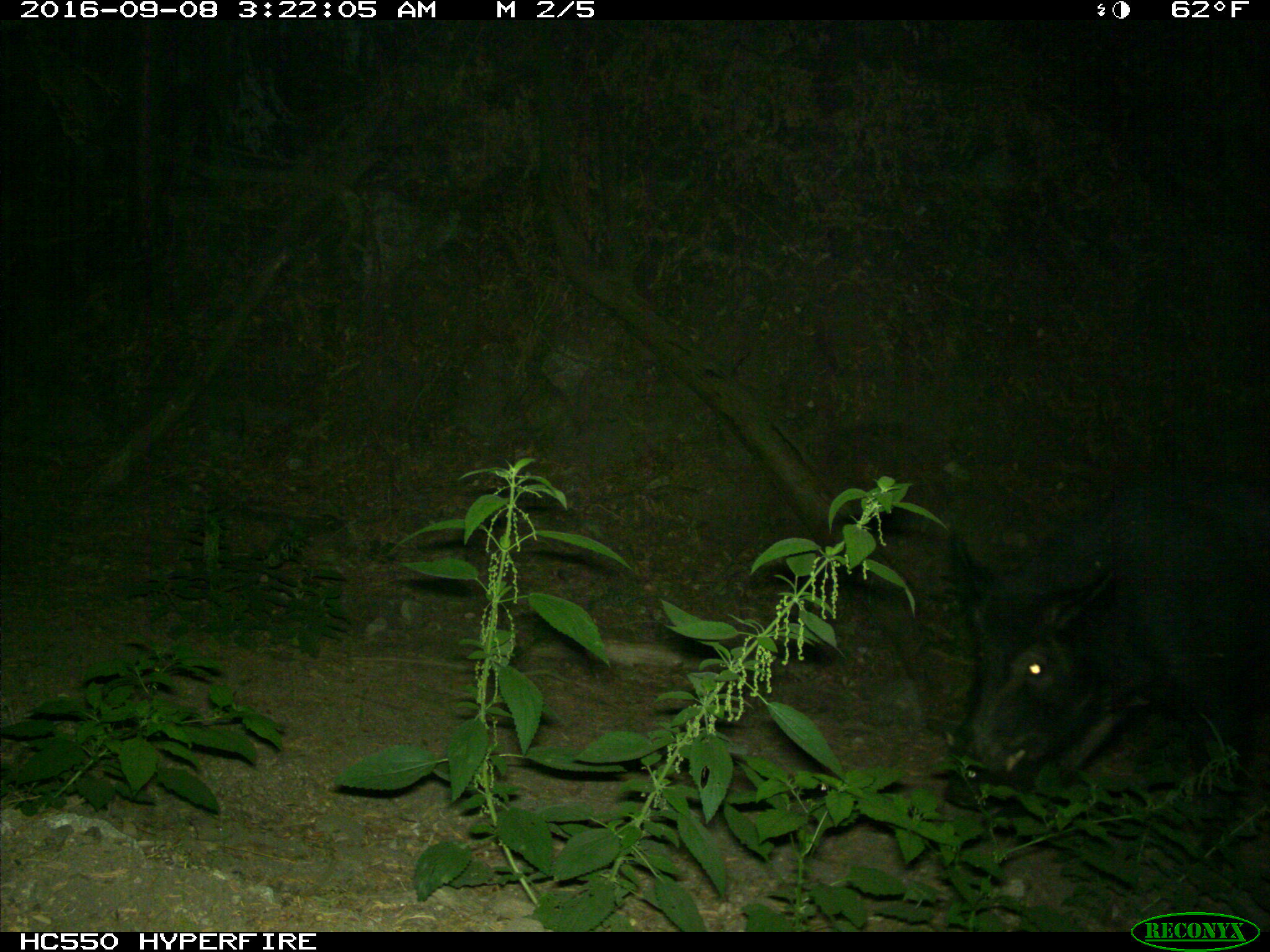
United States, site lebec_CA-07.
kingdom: Animalia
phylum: Chordata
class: Mammalia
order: Artiodactyla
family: Suidae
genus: Sus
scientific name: Sus scrofa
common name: wild boar